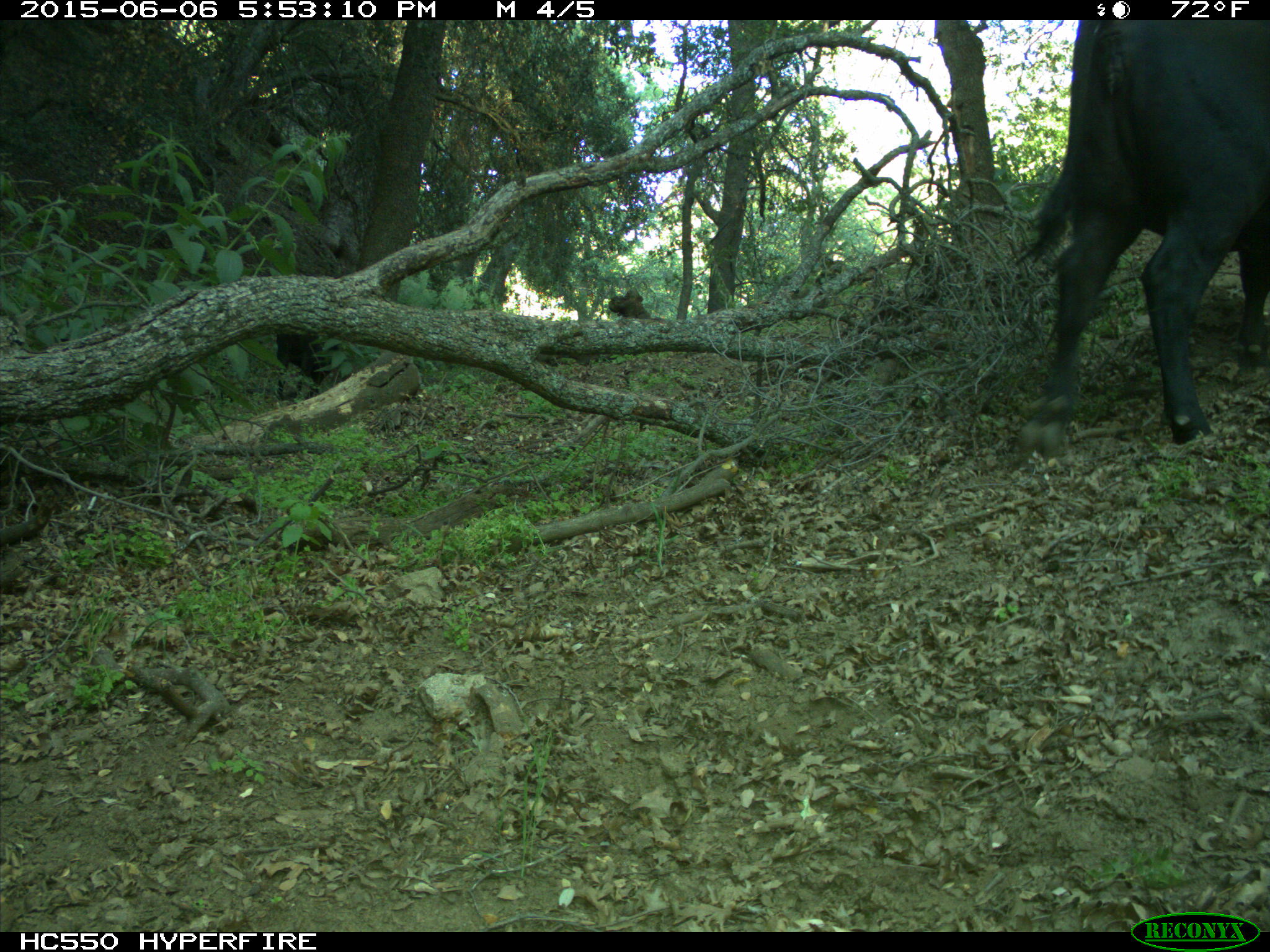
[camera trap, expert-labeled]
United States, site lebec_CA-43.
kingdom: Animalia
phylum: Chordata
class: Mammalia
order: Artiodactyla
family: Bovidae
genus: Bos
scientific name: Bos taurus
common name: domestic cow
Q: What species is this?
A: Bos taurus (domestic cow).